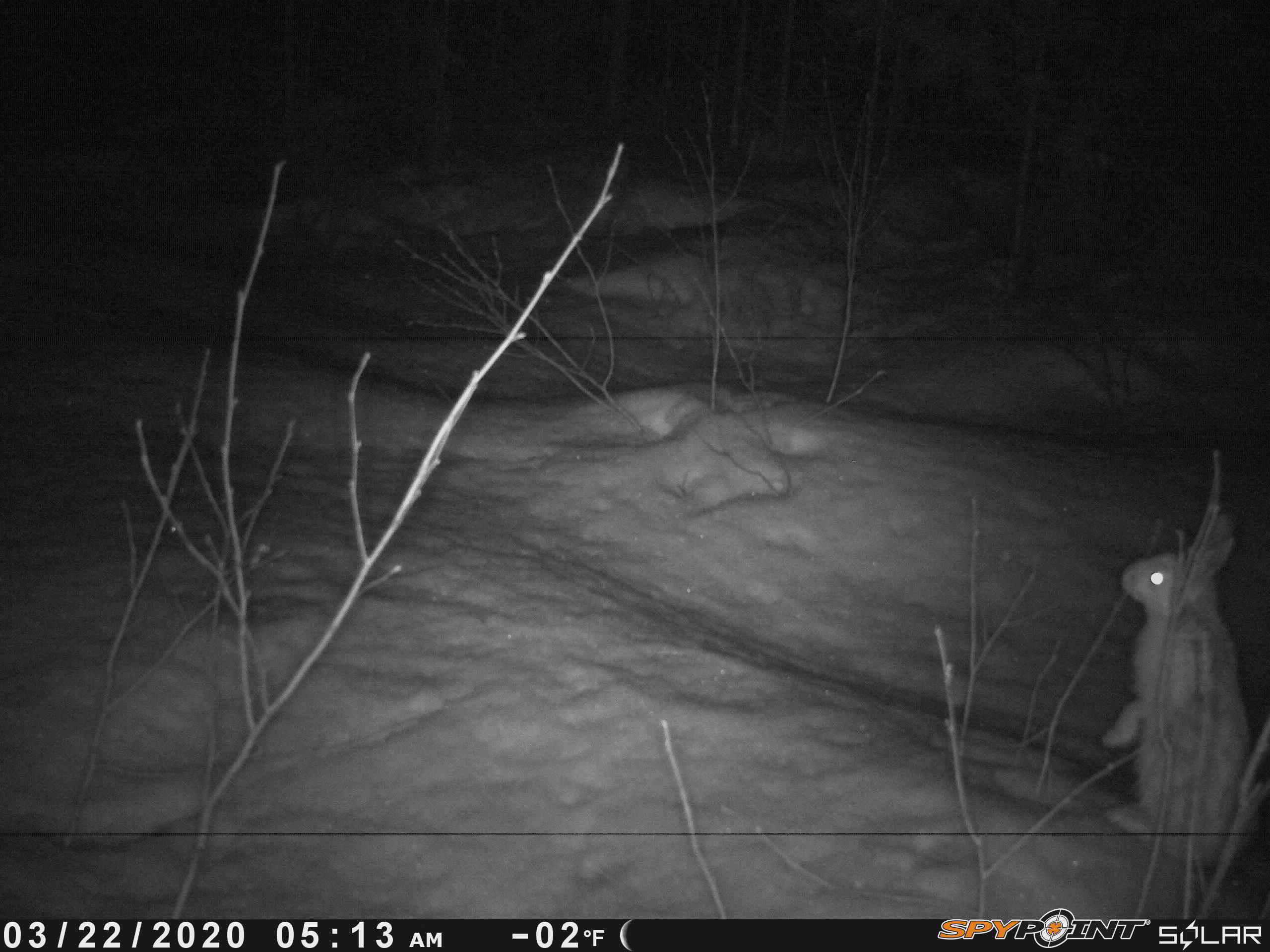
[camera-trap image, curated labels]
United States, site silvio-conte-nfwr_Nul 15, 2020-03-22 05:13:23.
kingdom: Animalia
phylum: Chordata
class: Mammalia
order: Lagomorpha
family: Leporidae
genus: Lepus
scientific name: Lepus americanus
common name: snowshoe hare